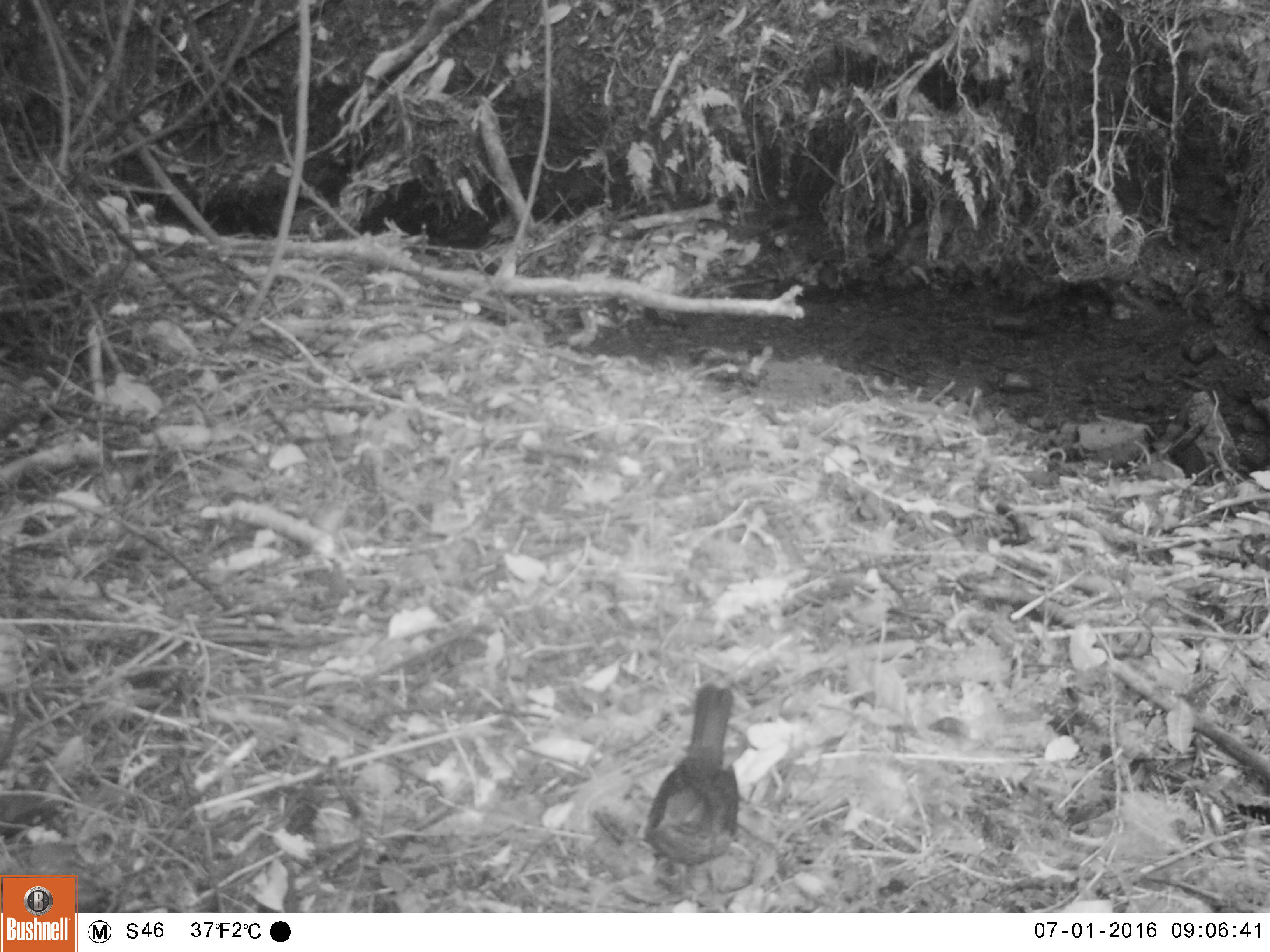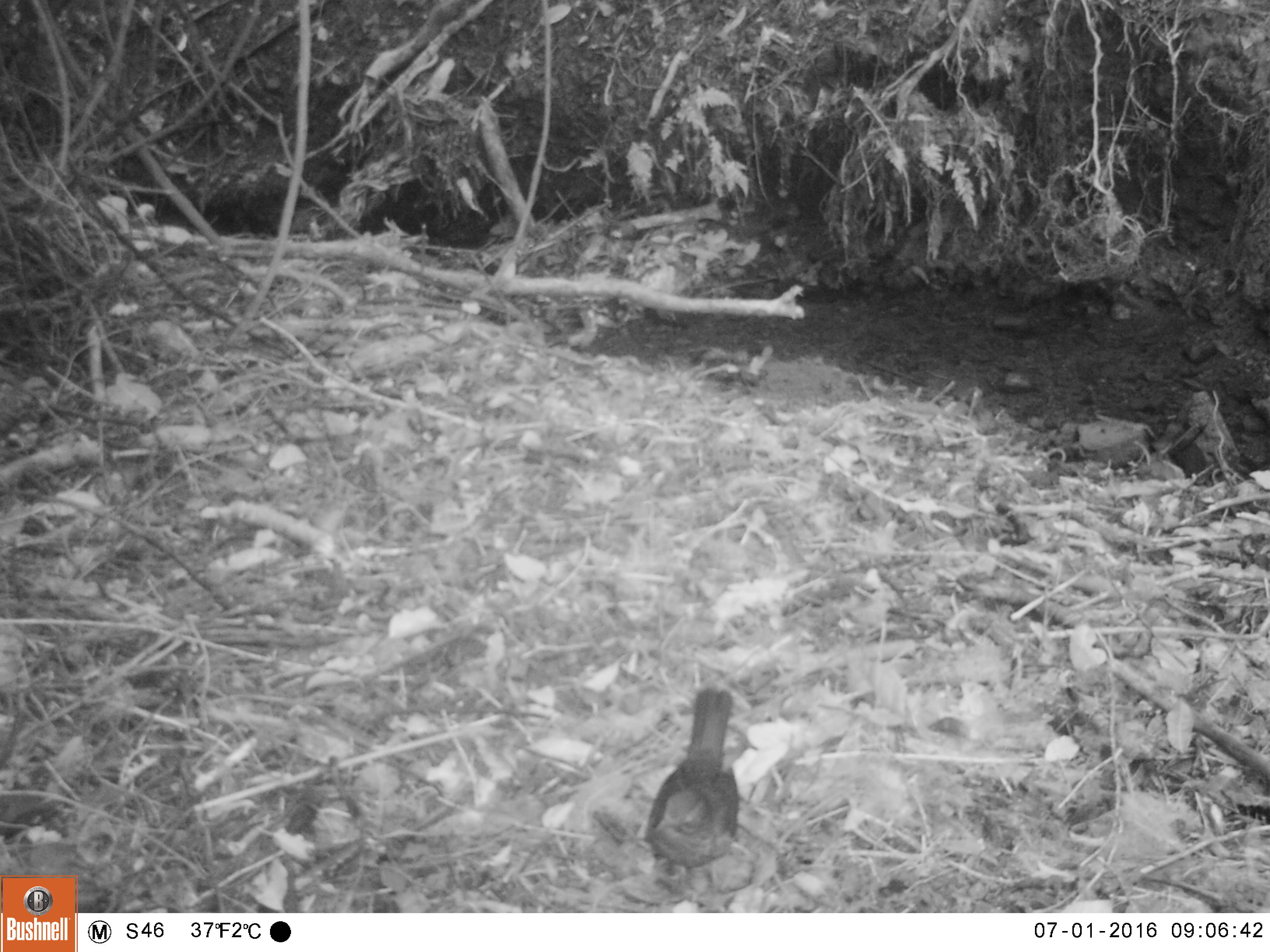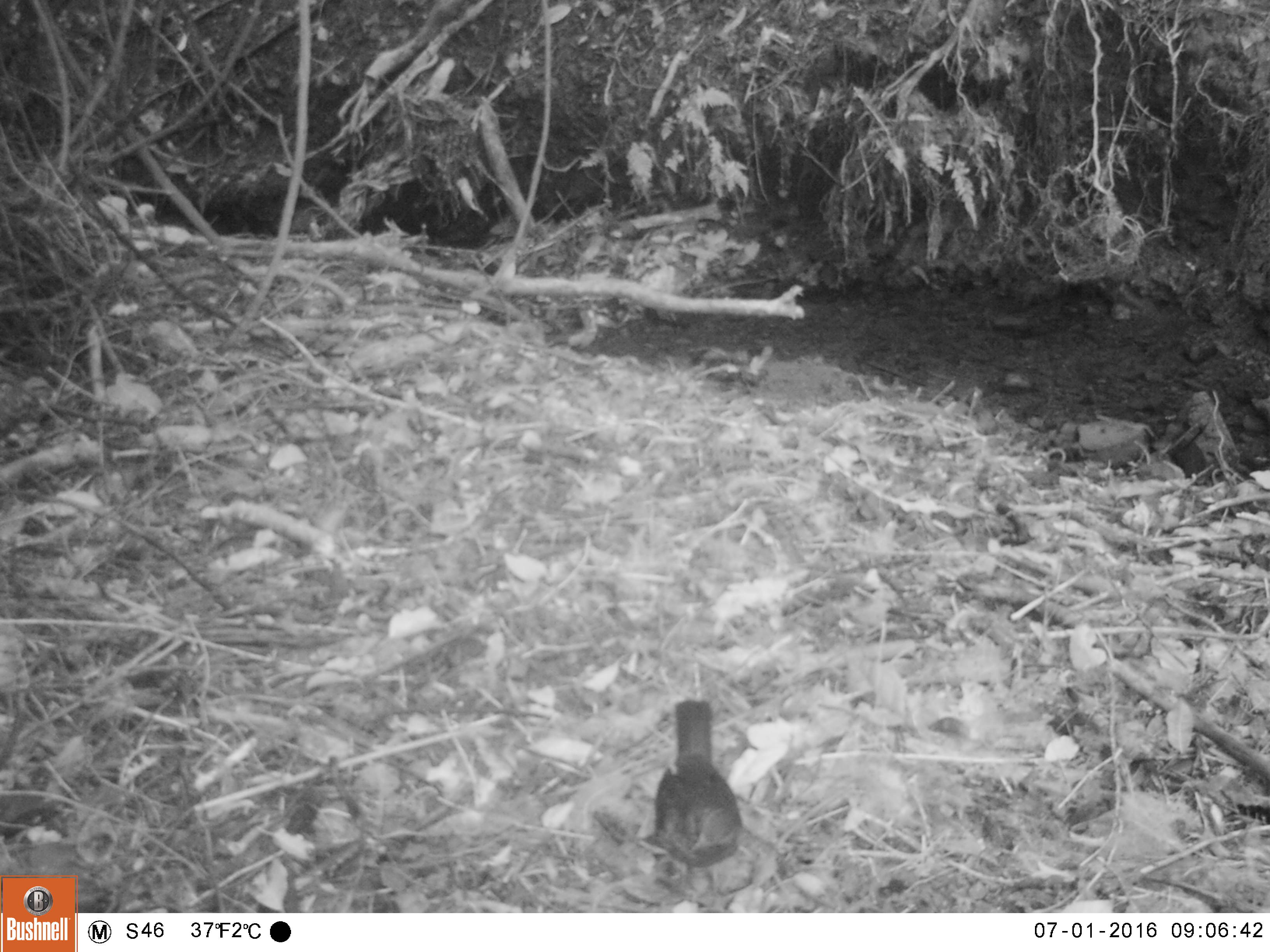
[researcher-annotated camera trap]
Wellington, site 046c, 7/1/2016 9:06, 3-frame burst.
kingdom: Animalia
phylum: Chordata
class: Aves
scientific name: Aves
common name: bird